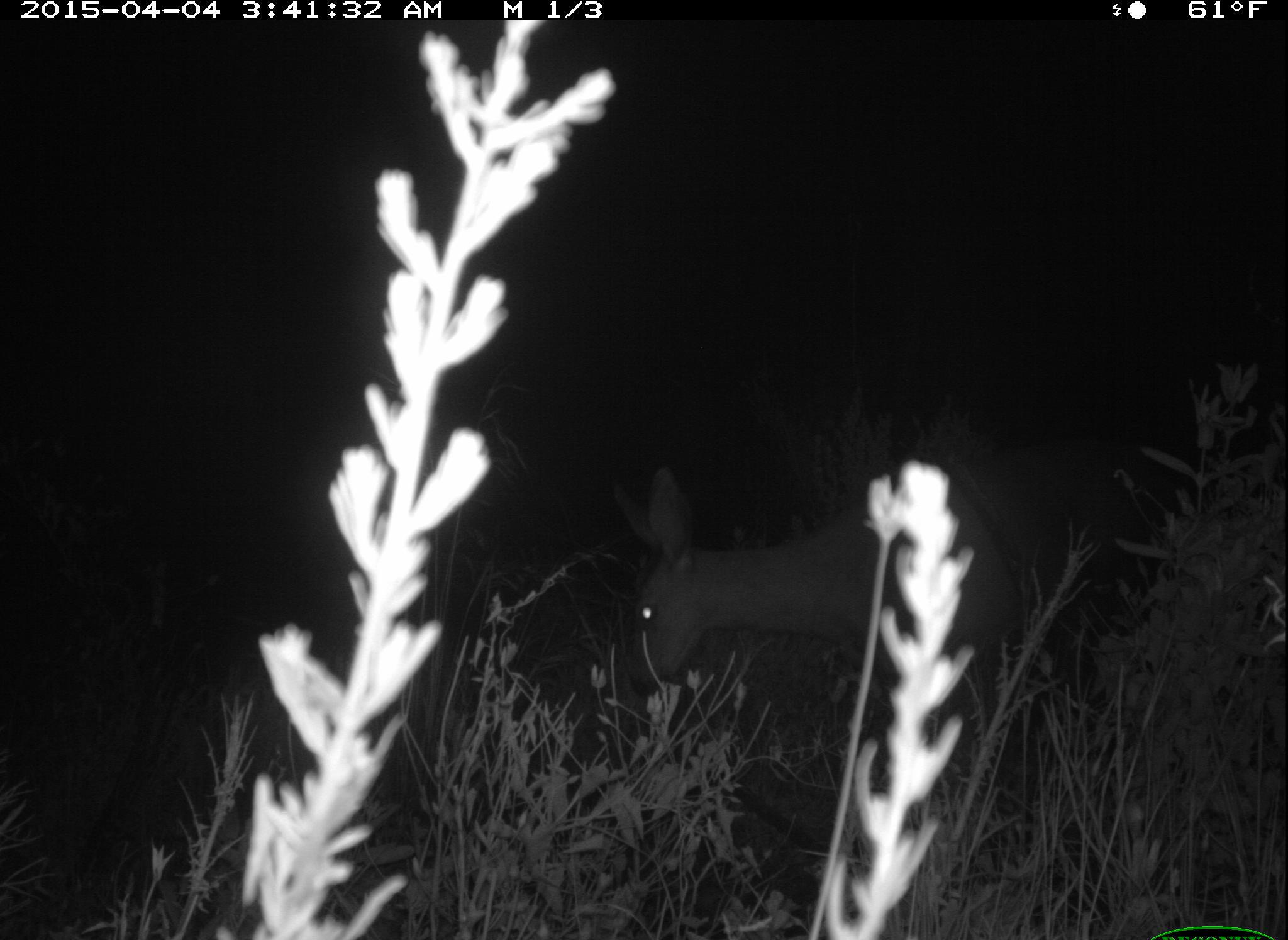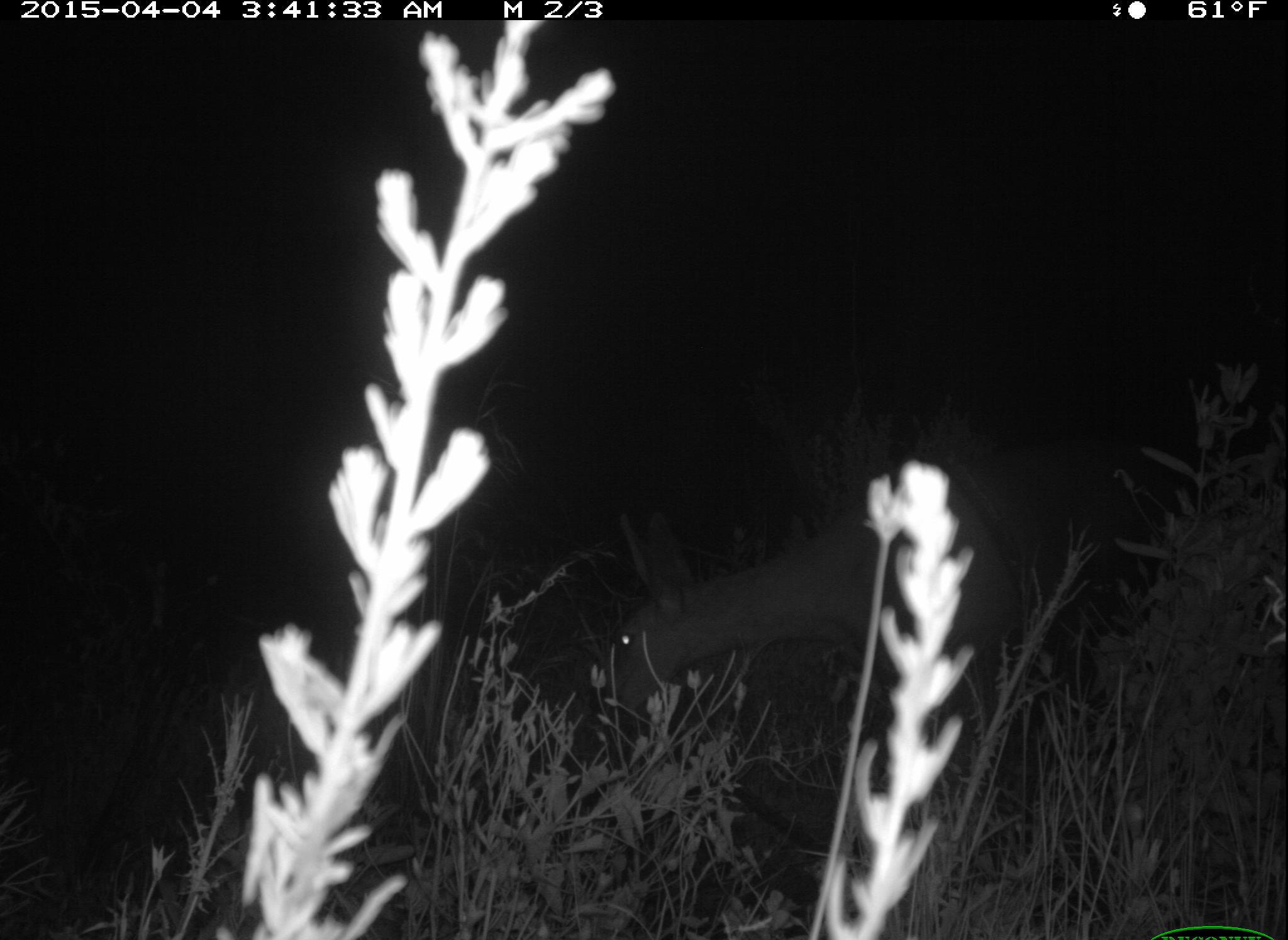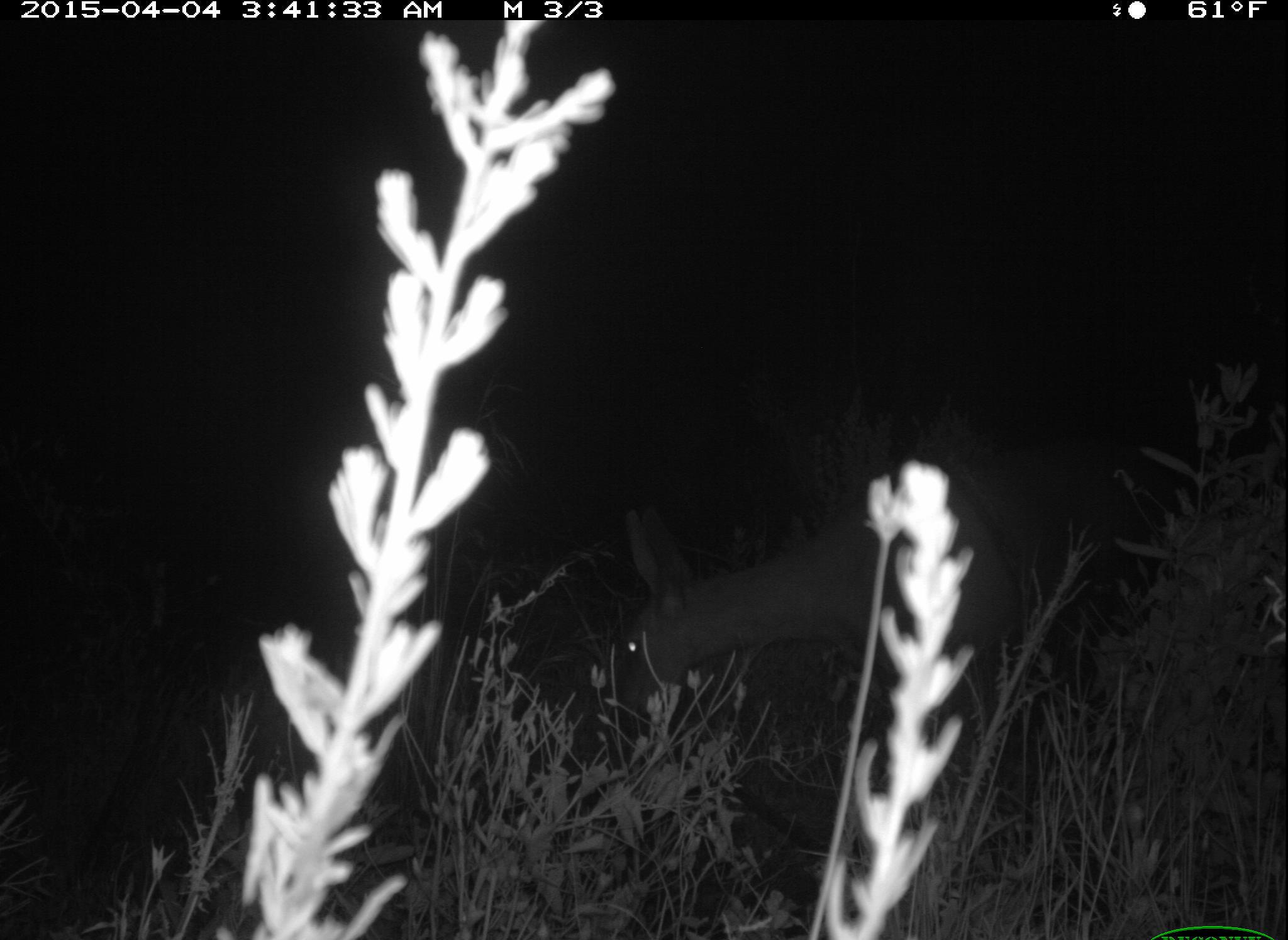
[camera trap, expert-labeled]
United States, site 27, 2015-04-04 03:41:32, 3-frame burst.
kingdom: Animalia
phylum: Chordata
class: Mammalia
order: Artiodactyla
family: Cervidae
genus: Odocoileus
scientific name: Odocoileus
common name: deer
Deer (Odocoileus).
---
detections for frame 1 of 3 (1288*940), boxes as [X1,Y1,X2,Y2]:
deer: [603,464,1025,838]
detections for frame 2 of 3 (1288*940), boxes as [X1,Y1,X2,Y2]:
deer: [602,507,1011,827]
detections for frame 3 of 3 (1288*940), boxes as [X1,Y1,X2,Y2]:
deer: [608,407,1040,872]